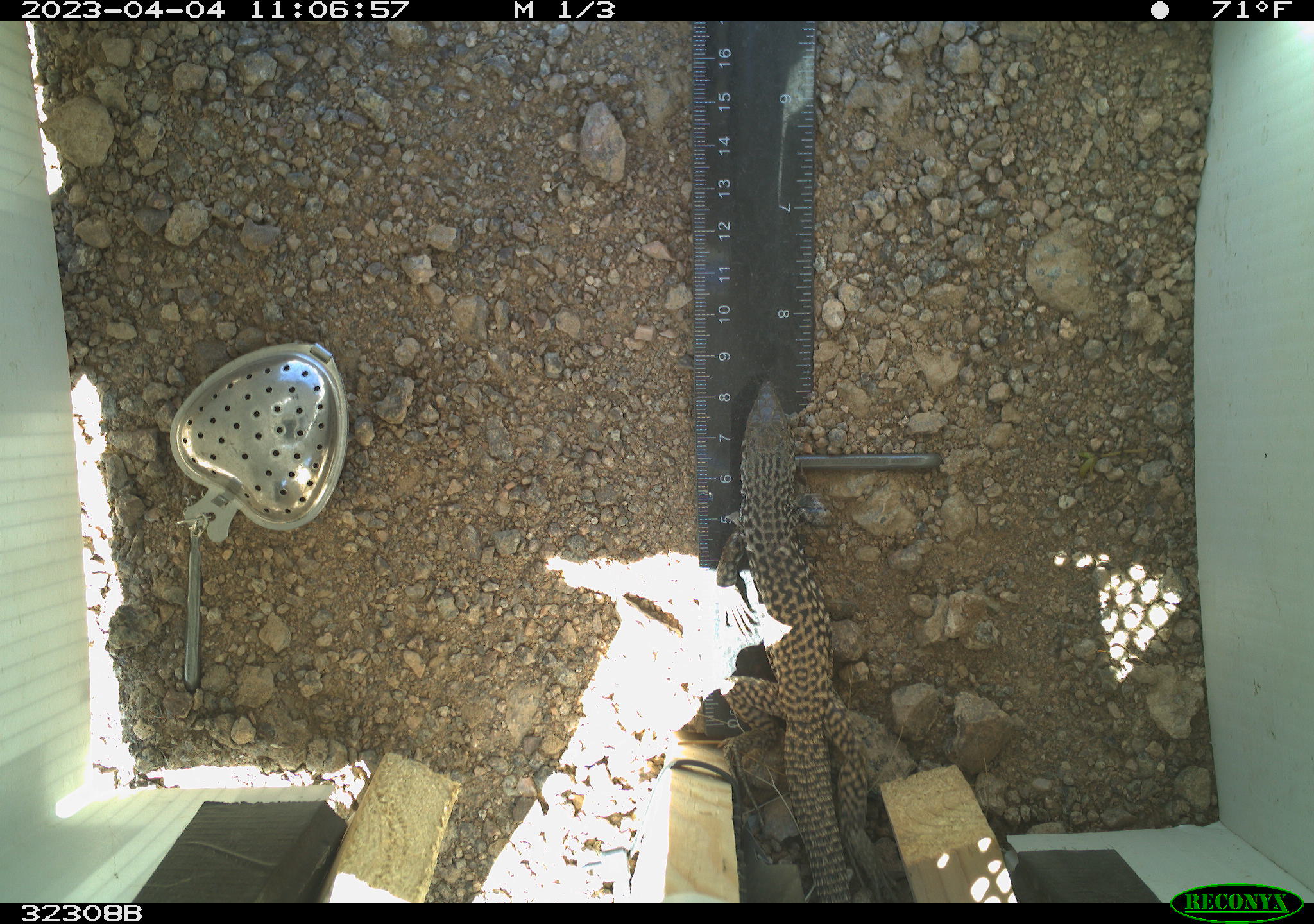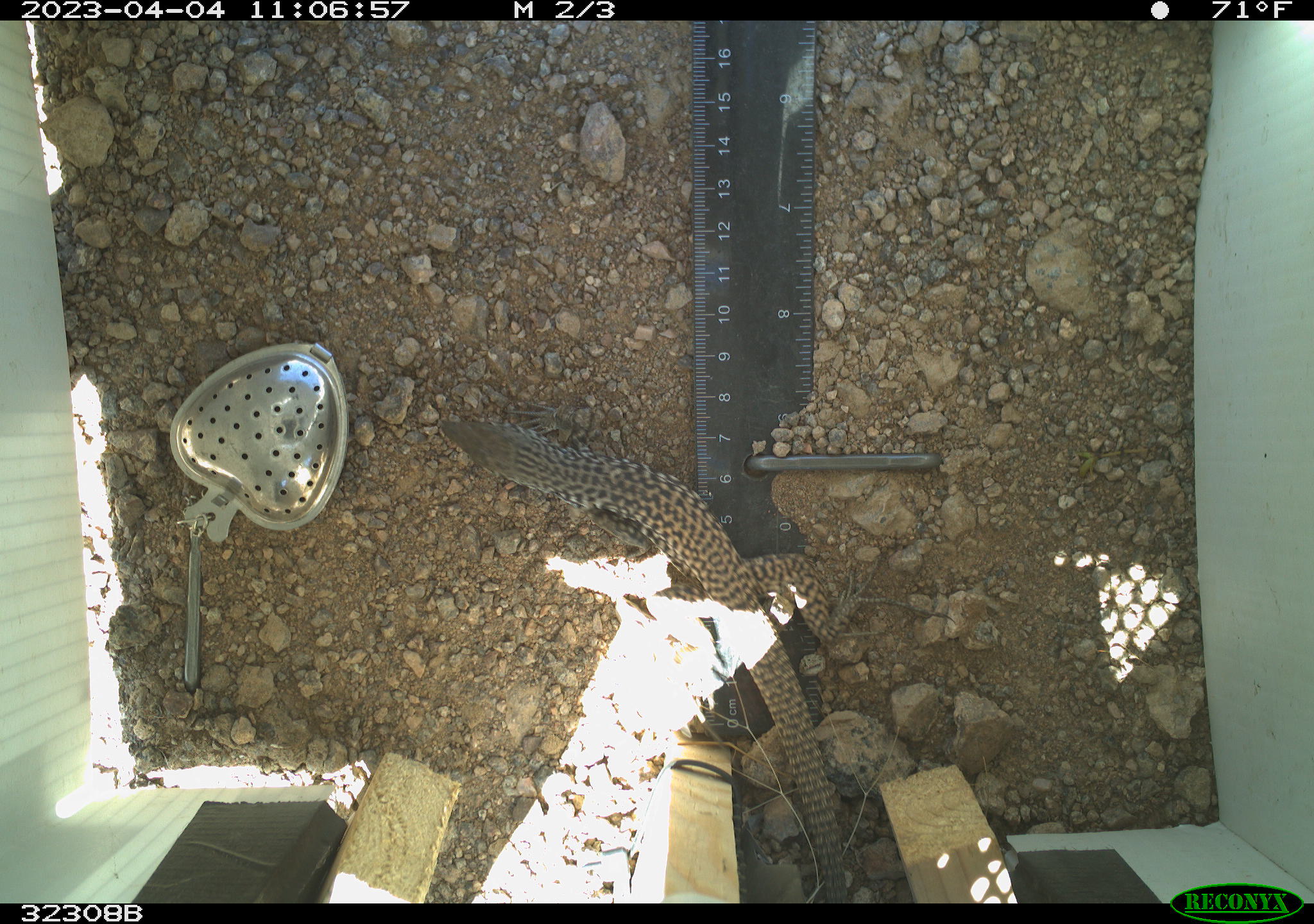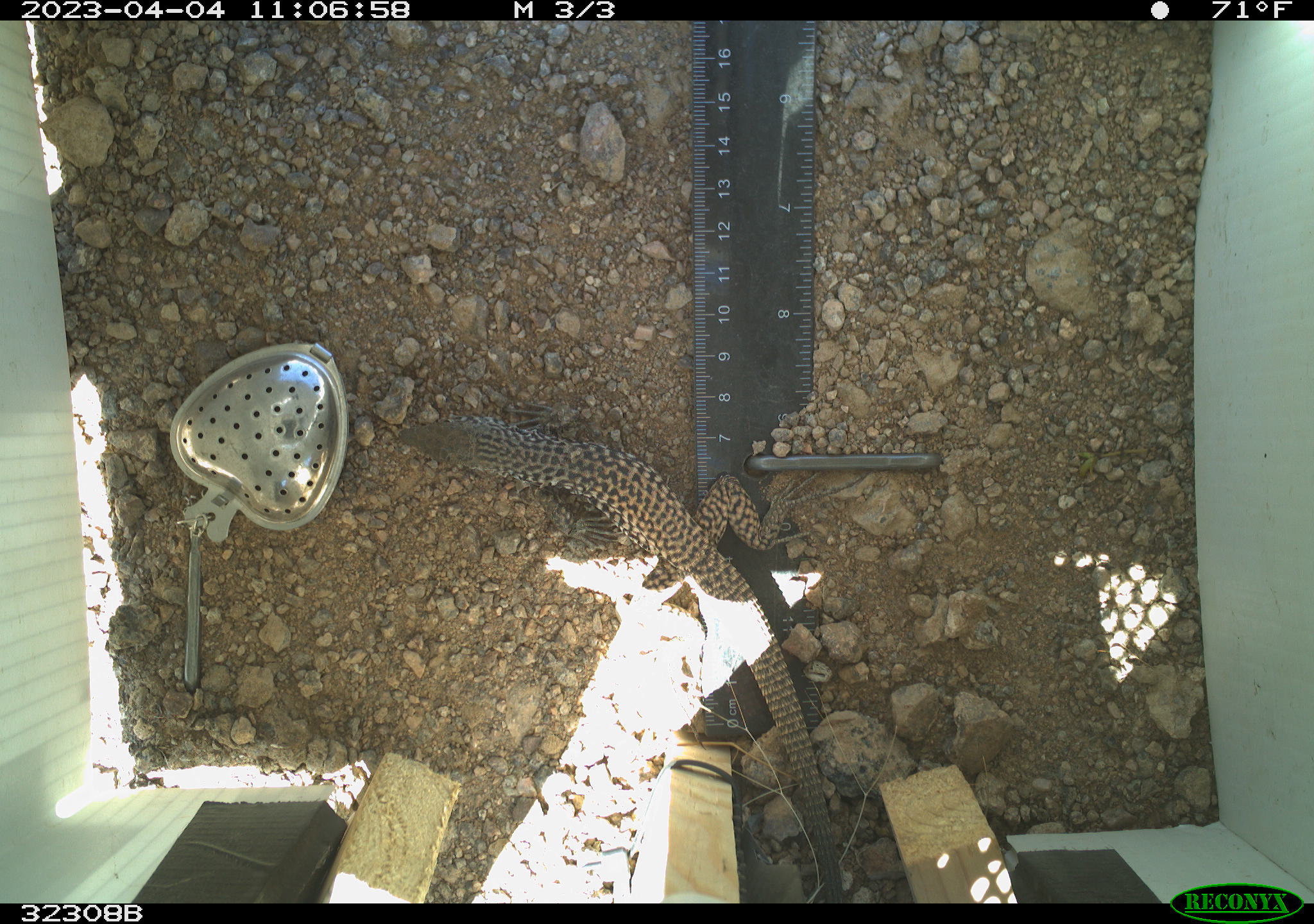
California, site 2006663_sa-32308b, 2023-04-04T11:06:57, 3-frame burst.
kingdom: Animalia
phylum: Chordata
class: Reptilia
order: Squamata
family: Teiidae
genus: Aspidoscelis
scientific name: Aspidoscelis tigris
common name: western whiptail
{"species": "western whiptail (Aspidoscelis tigris)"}